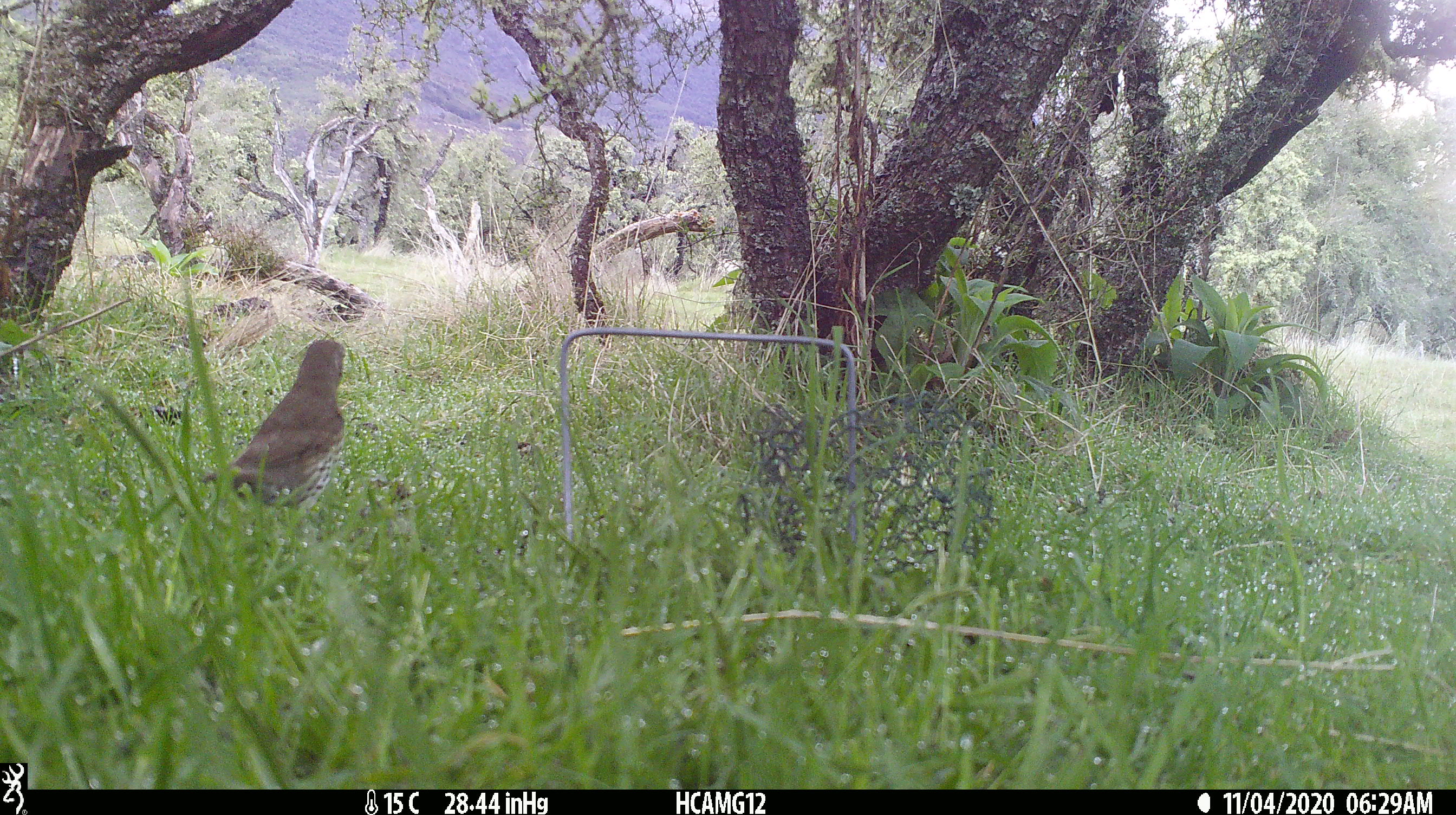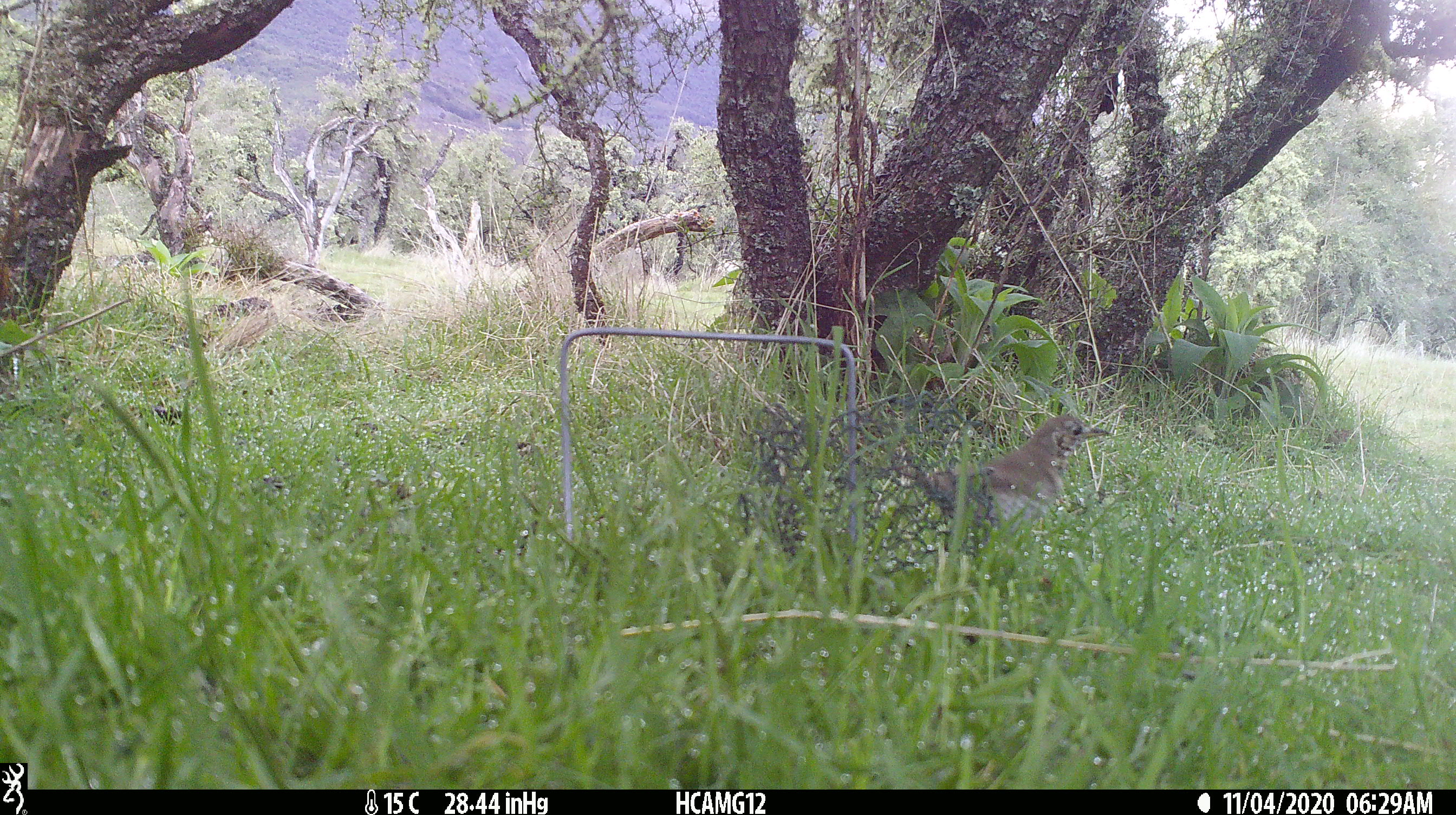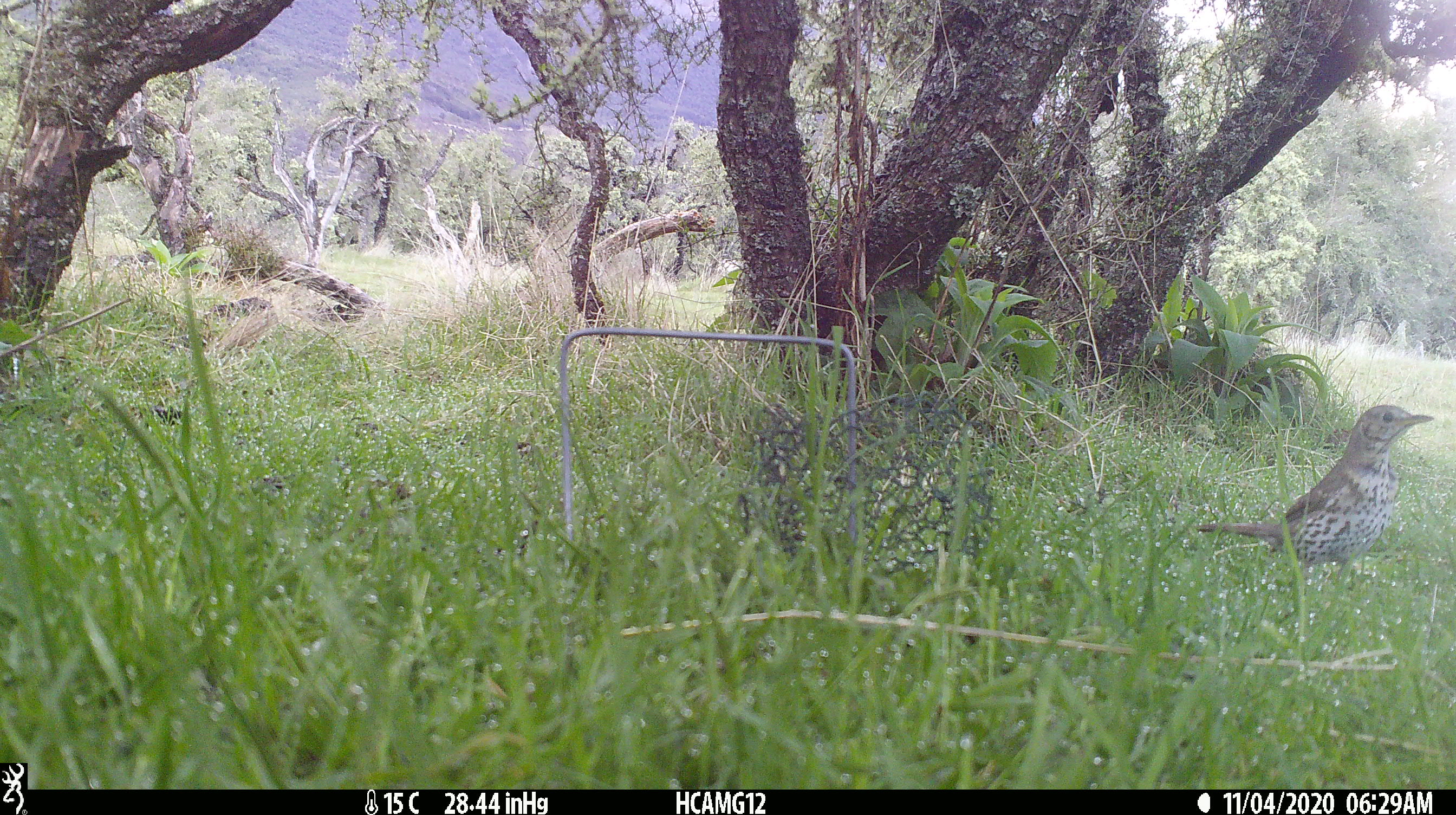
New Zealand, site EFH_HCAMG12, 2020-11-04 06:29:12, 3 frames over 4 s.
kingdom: Animalia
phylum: Chordata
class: Aves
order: Passeriformes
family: Turdidae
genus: Turdus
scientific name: Turdus philomelos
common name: song thrush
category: thrush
Thrush (song thrush) (Turdus philomelos).